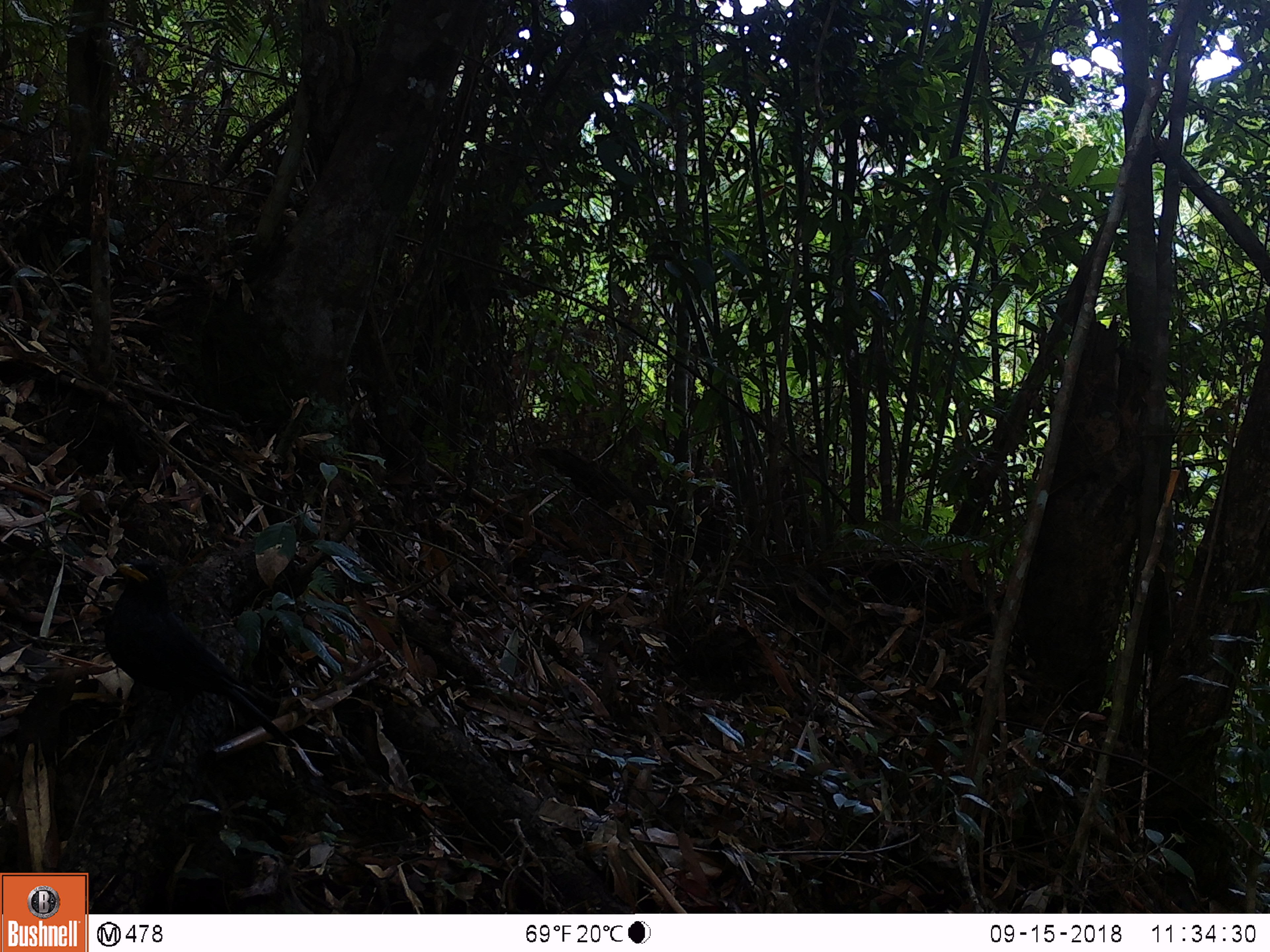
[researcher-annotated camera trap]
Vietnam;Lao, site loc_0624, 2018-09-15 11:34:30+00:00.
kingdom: Animalia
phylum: Chordata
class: Aves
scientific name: Aves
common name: bird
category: unidentified bird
Unidentified bird (bird) (Aves). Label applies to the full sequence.